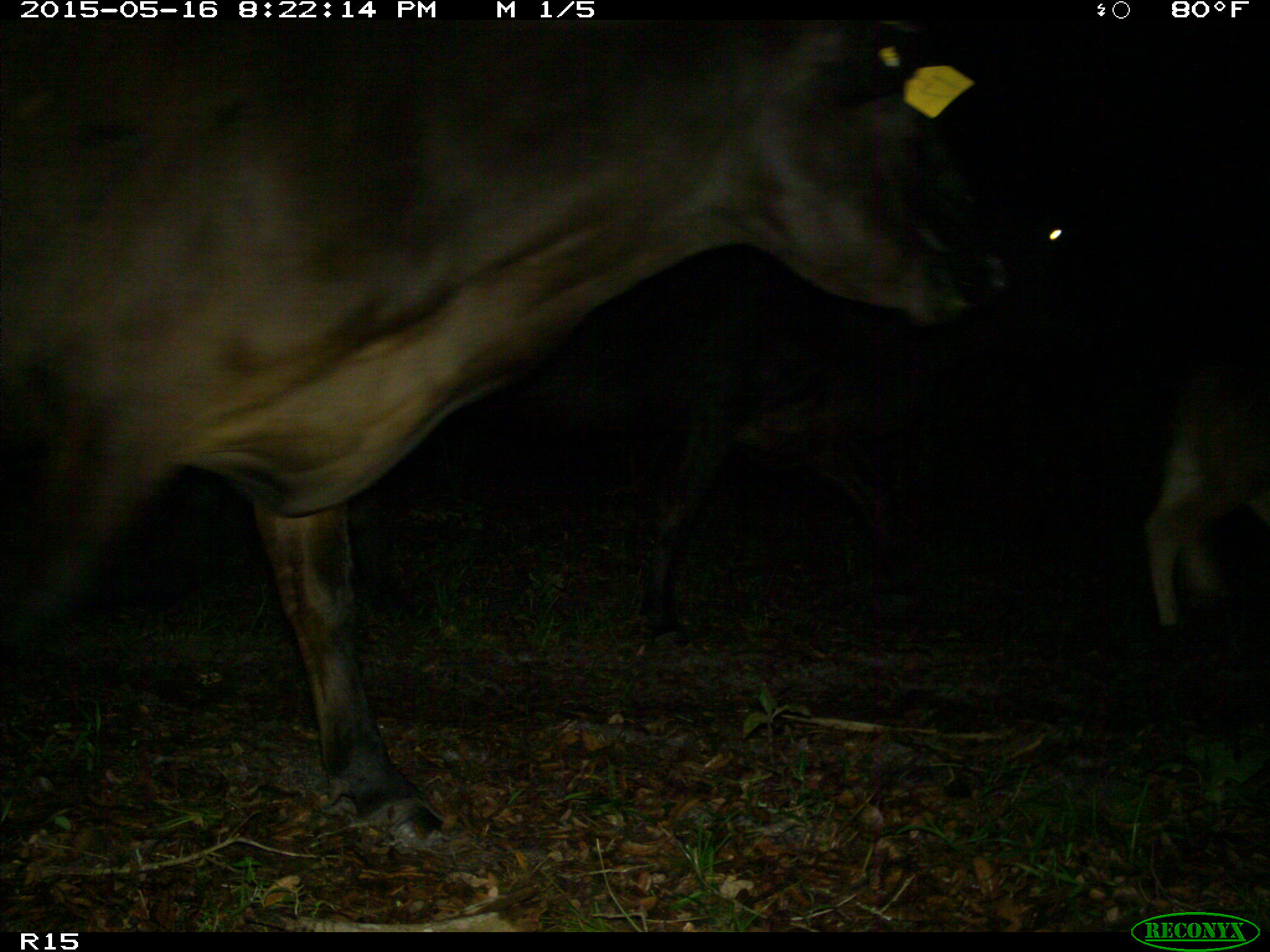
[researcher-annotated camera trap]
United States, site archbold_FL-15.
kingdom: Animalia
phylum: Chordata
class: Mammalia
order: Artiodactyla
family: Bovidae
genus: Bos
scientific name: Bos taurus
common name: domestic cow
Bos taurus (domestic cow).